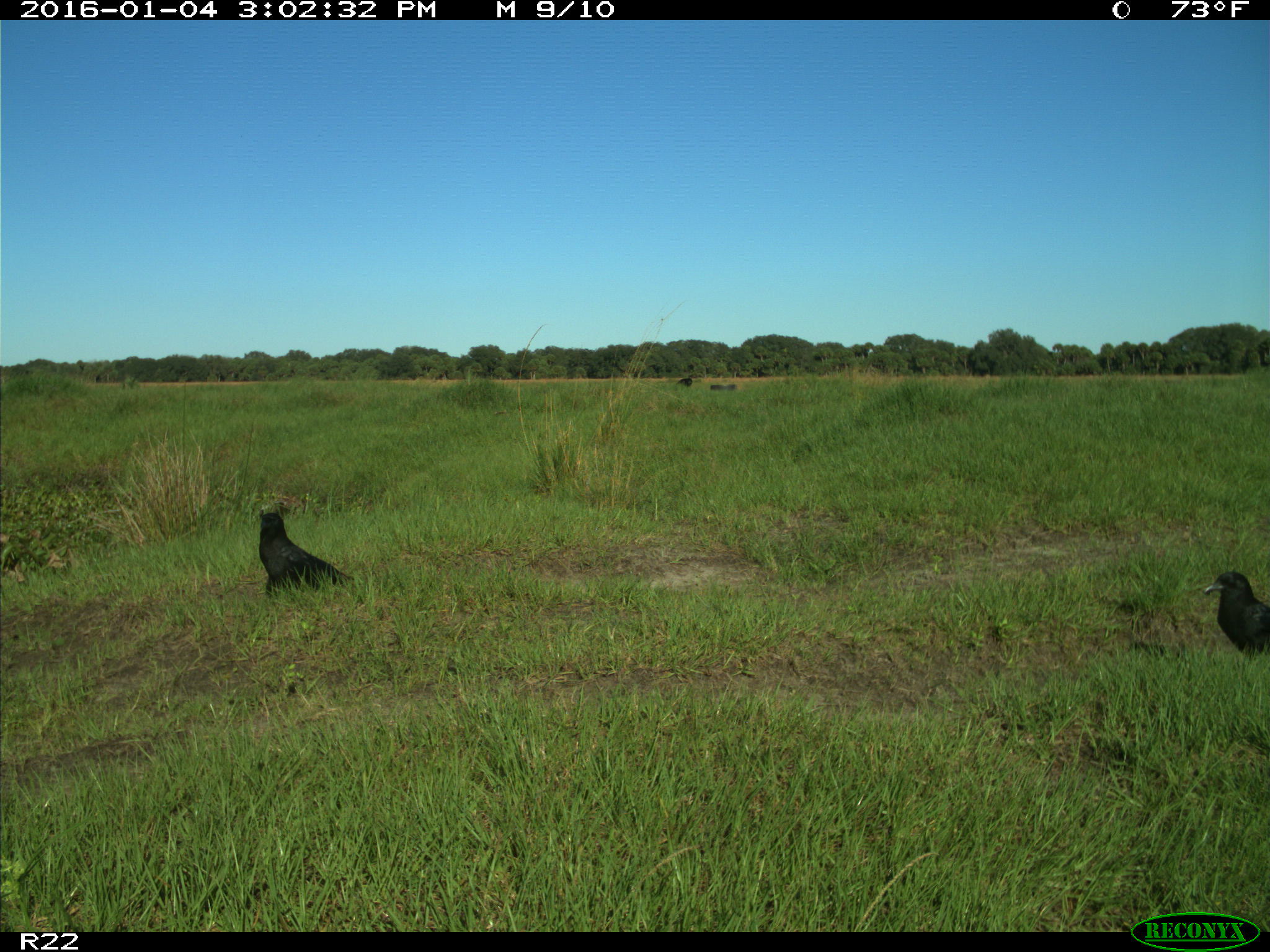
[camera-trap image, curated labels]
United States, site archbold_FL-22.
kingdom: Animalia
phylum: Chordata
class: Aves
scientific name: Aves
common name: birds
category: unidentified bird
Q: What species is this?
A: Unidentified bird (birds) (Aves).